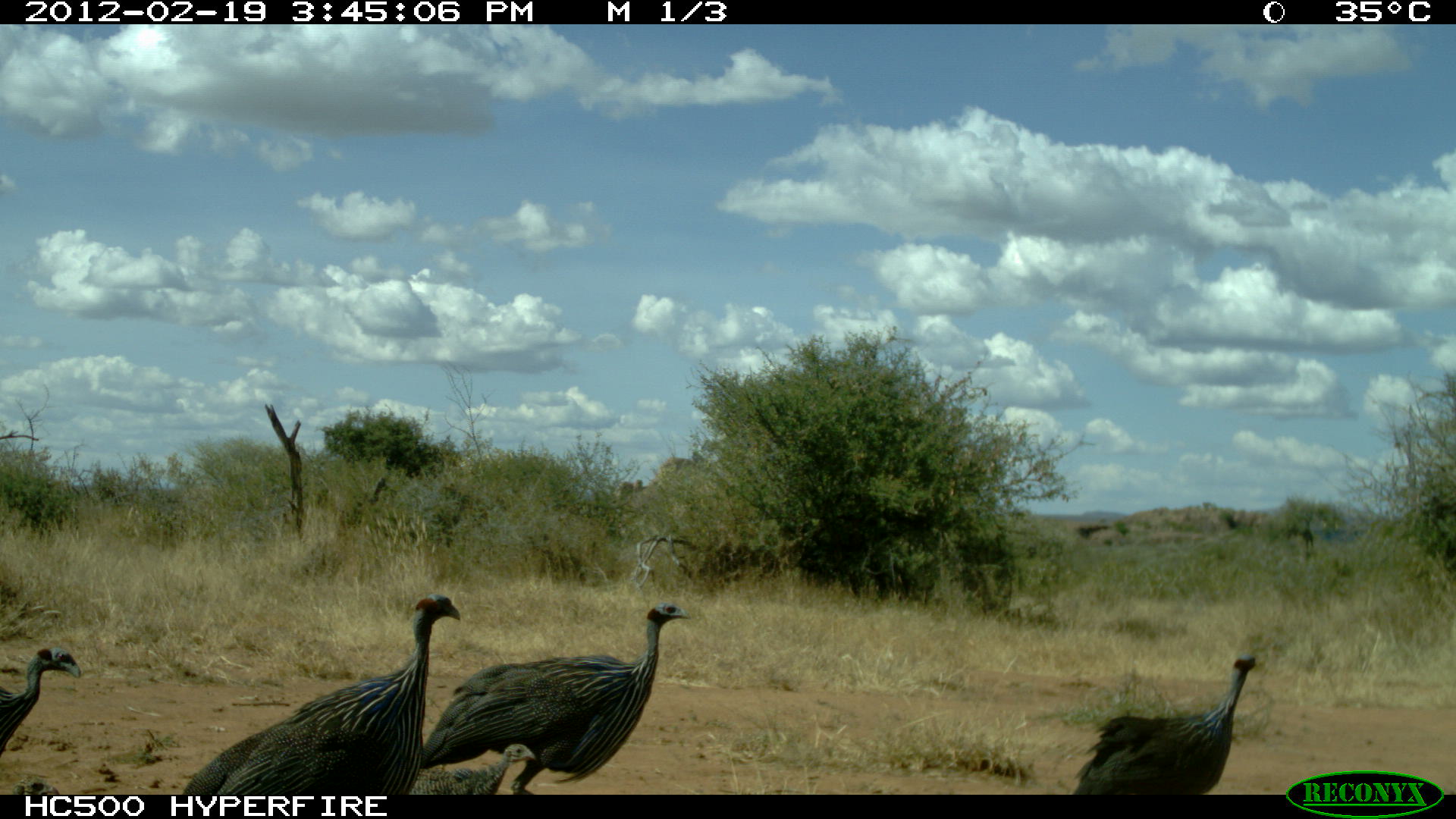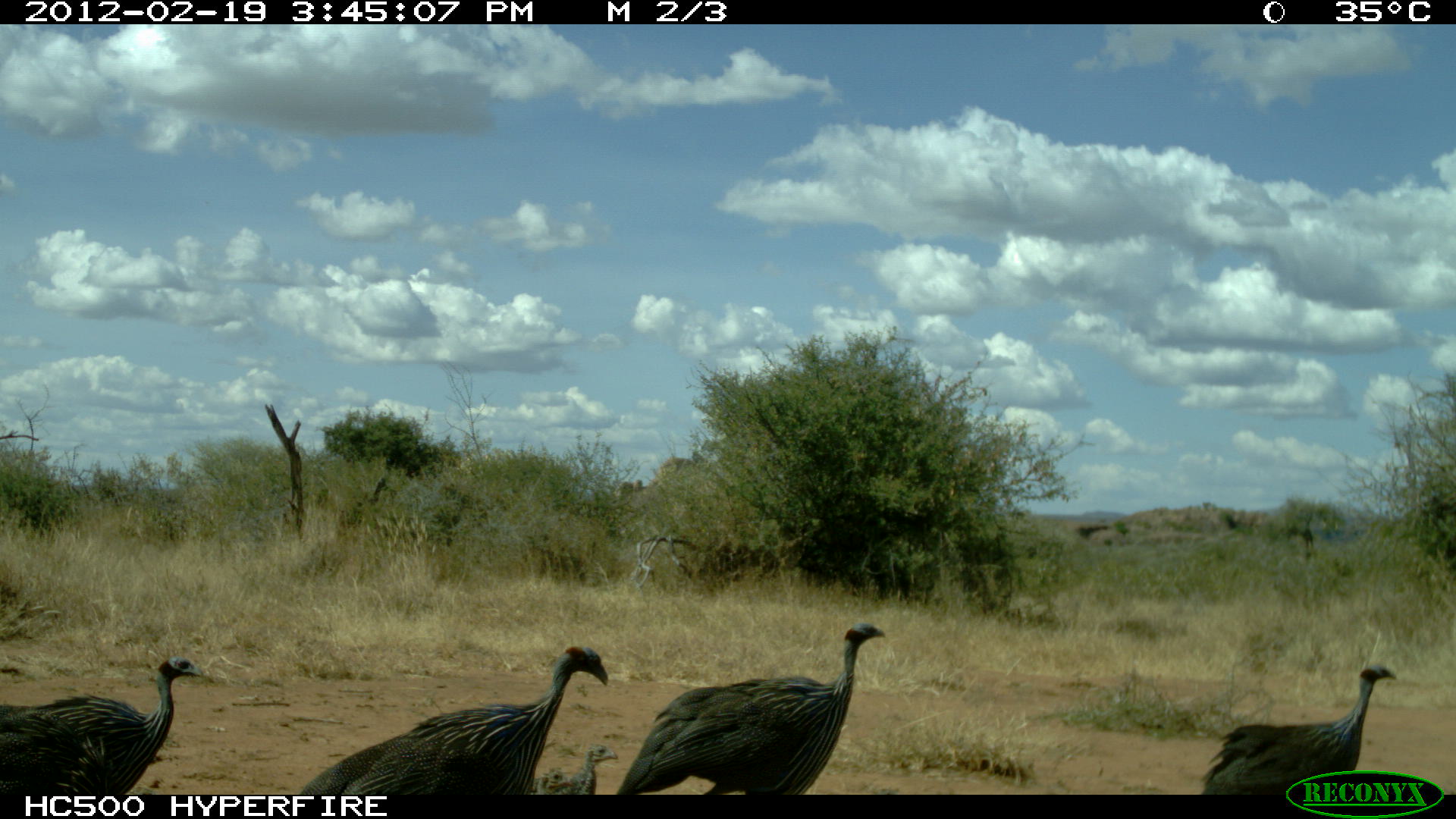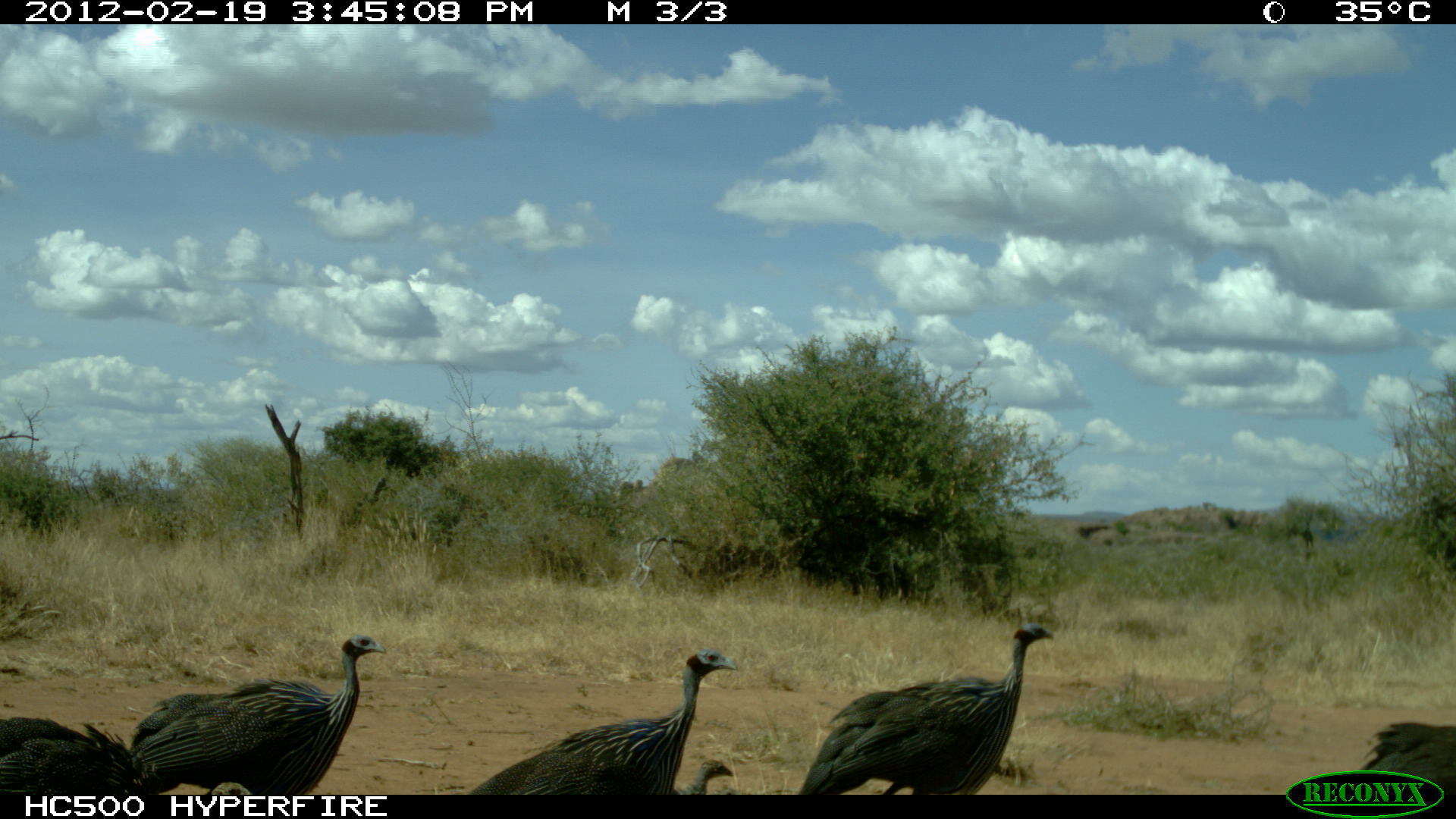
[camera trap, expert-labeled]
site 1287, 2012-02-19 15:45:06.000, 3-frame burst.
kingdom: Animalia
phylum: Chordata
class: Aves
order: Galliformes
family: Numididae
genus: Acryllium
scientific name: Acryllium vulturinum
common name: vulturine guineafowl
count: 5